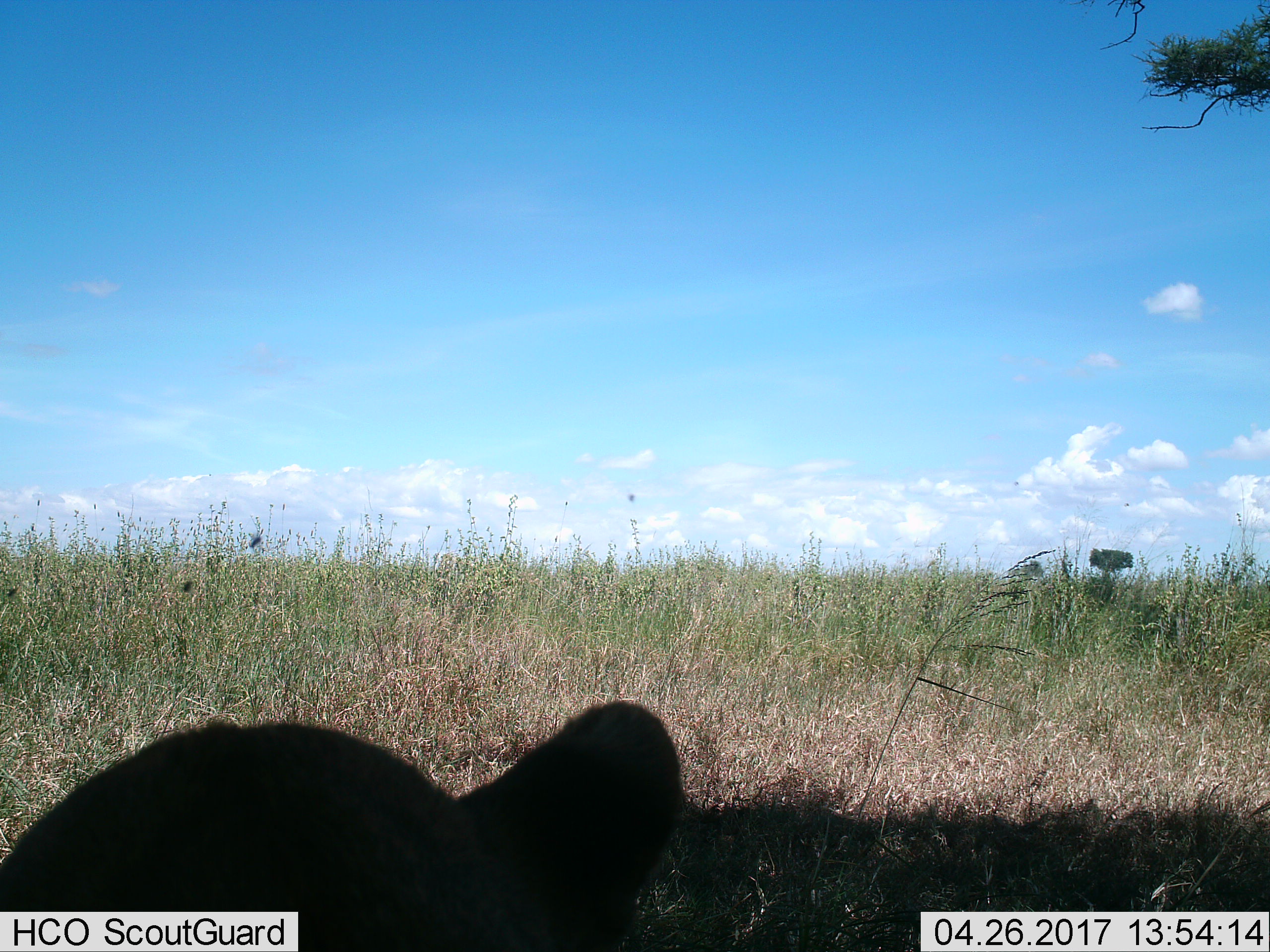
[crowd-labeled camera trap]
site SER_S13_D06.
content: unidentified animal